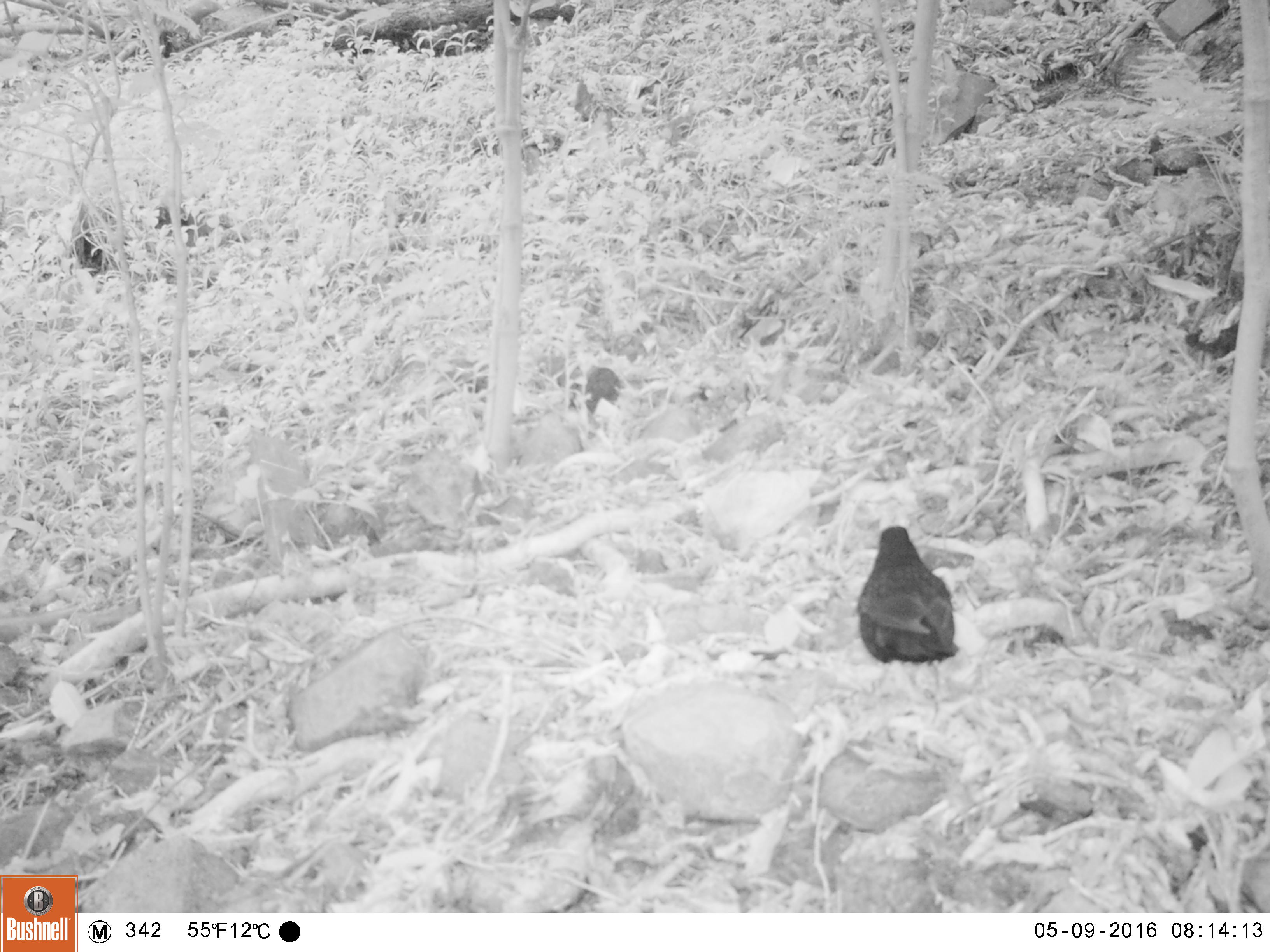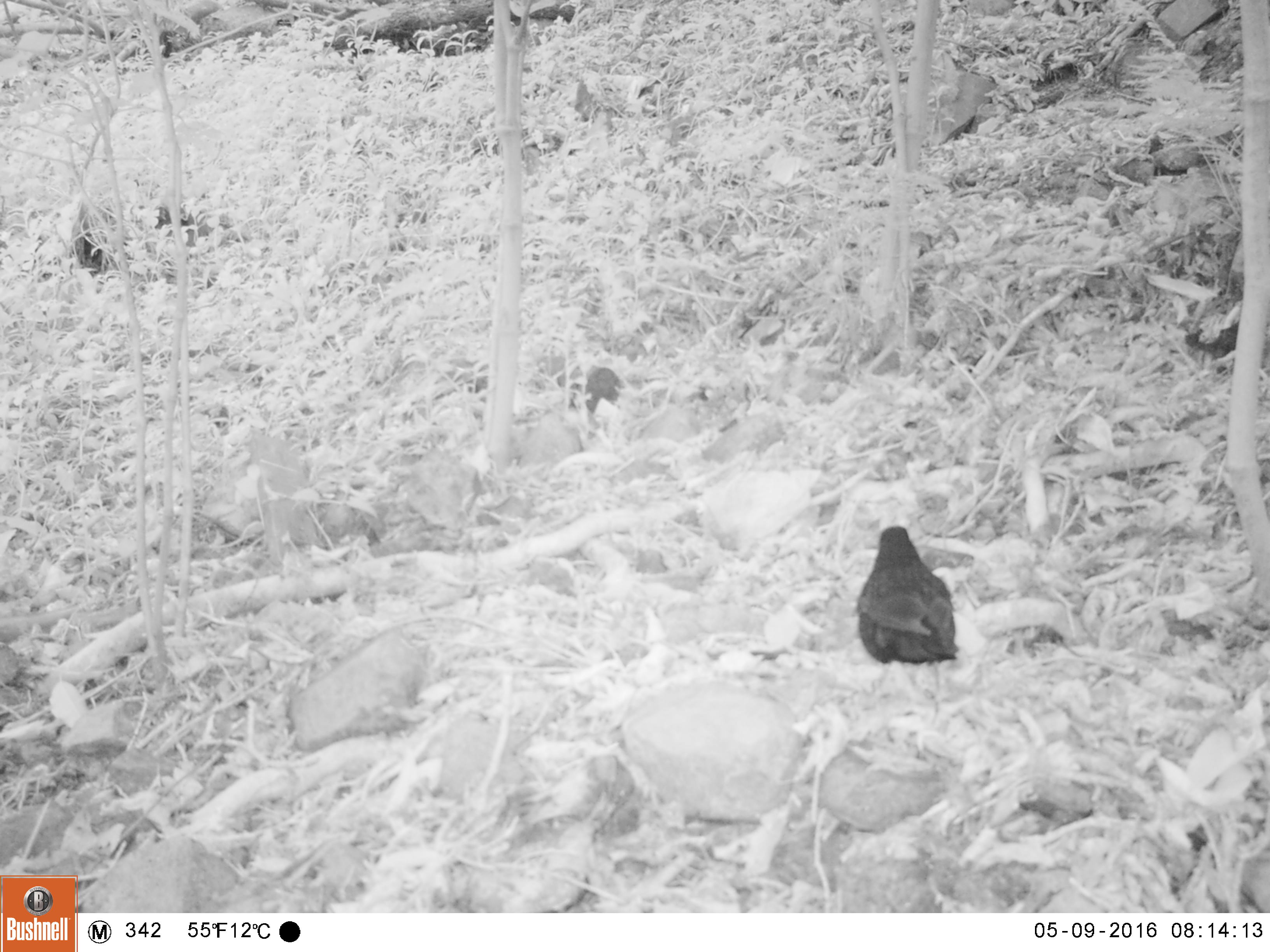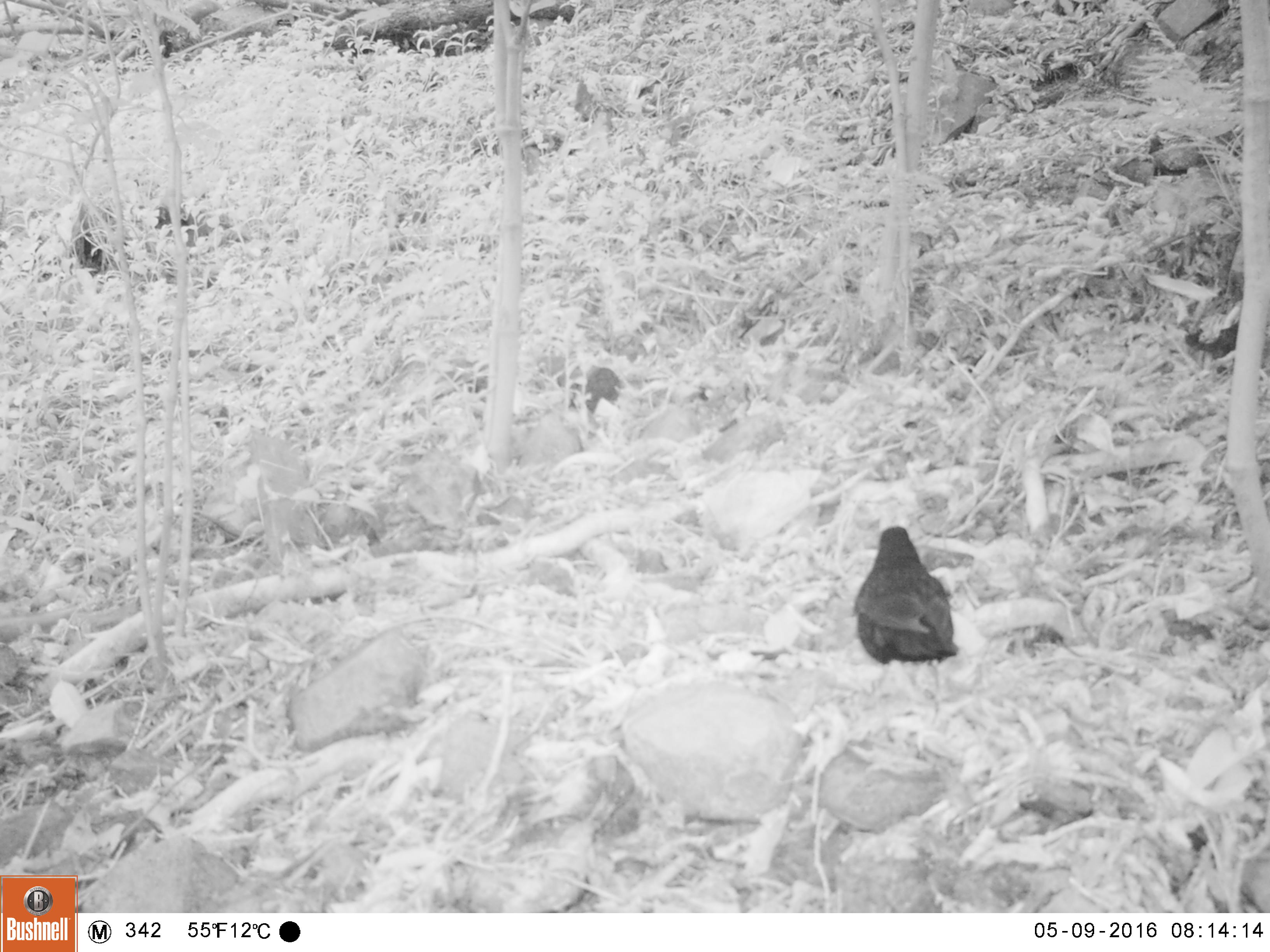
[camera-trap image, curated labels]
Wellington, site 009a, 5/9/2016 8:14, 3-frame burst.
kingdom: Animalia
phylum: Chordata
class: Aves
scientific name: Aves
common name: bird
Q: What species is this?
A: Bird (Aves).